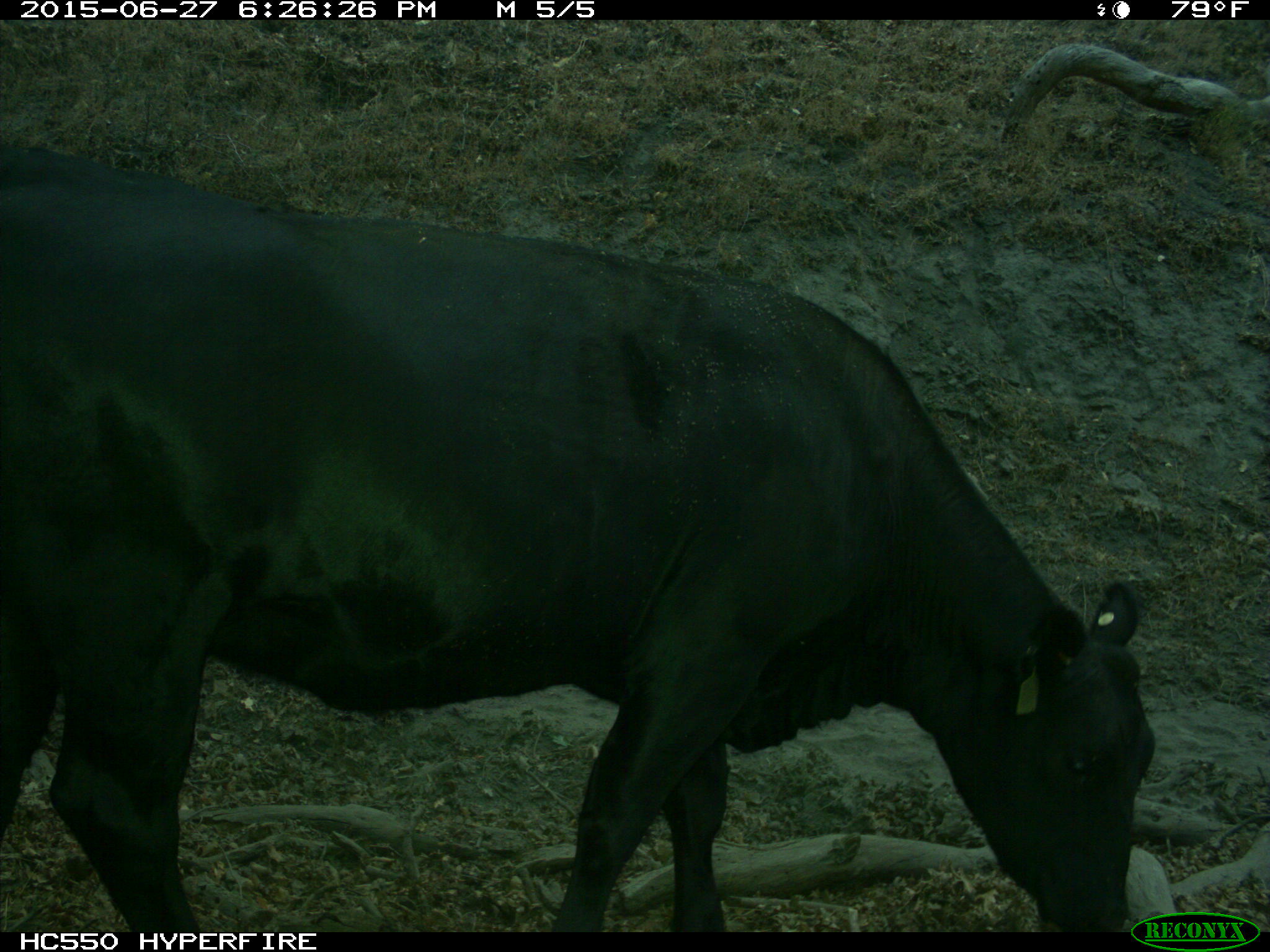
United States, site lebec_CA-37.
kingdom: Animalia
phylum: Chordata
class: Mammalia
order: Artiodactyla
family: Bovidae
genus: Bos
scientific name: Bos taurus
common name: domestic cow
Bos taurus (domestic cow).